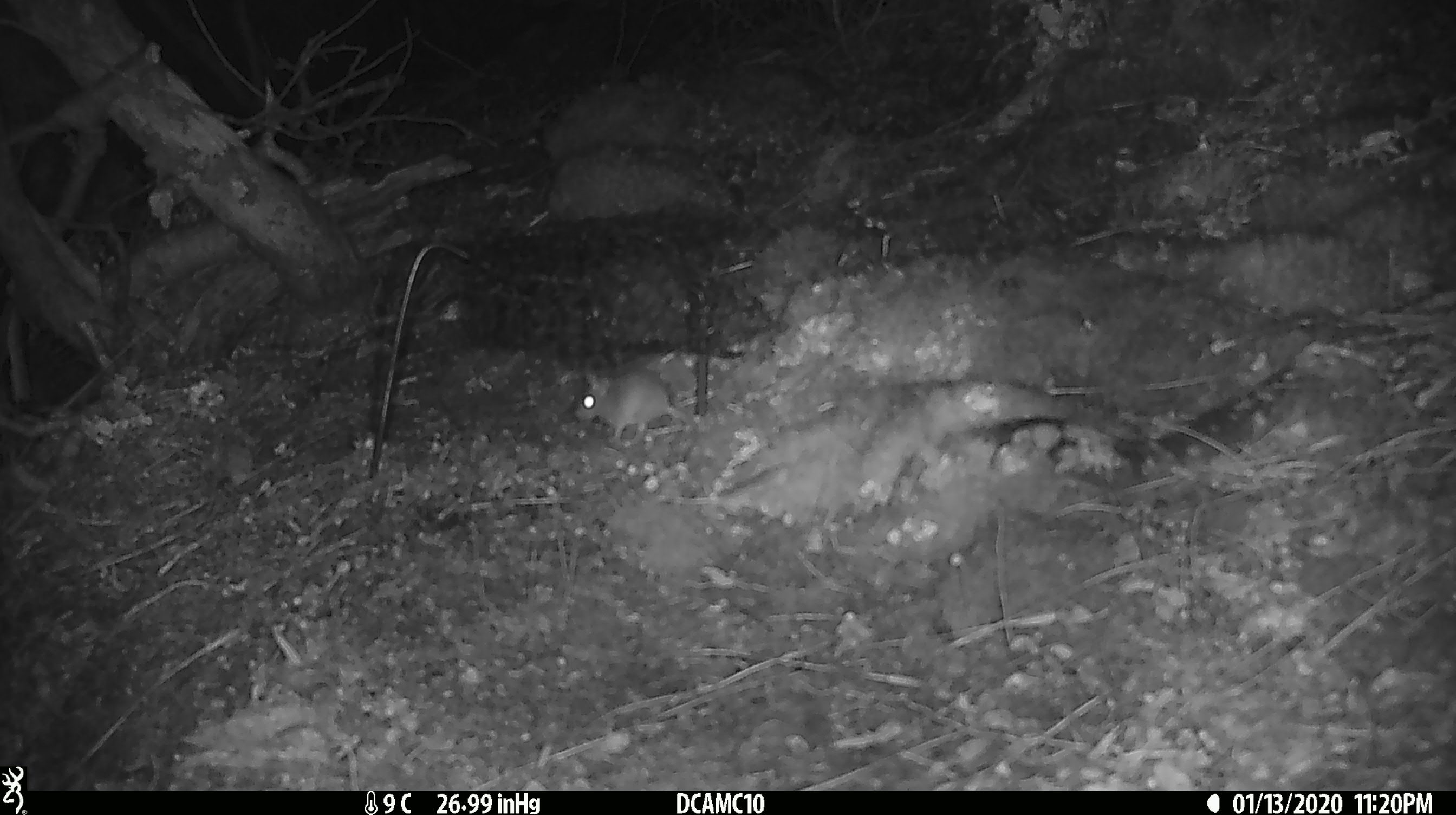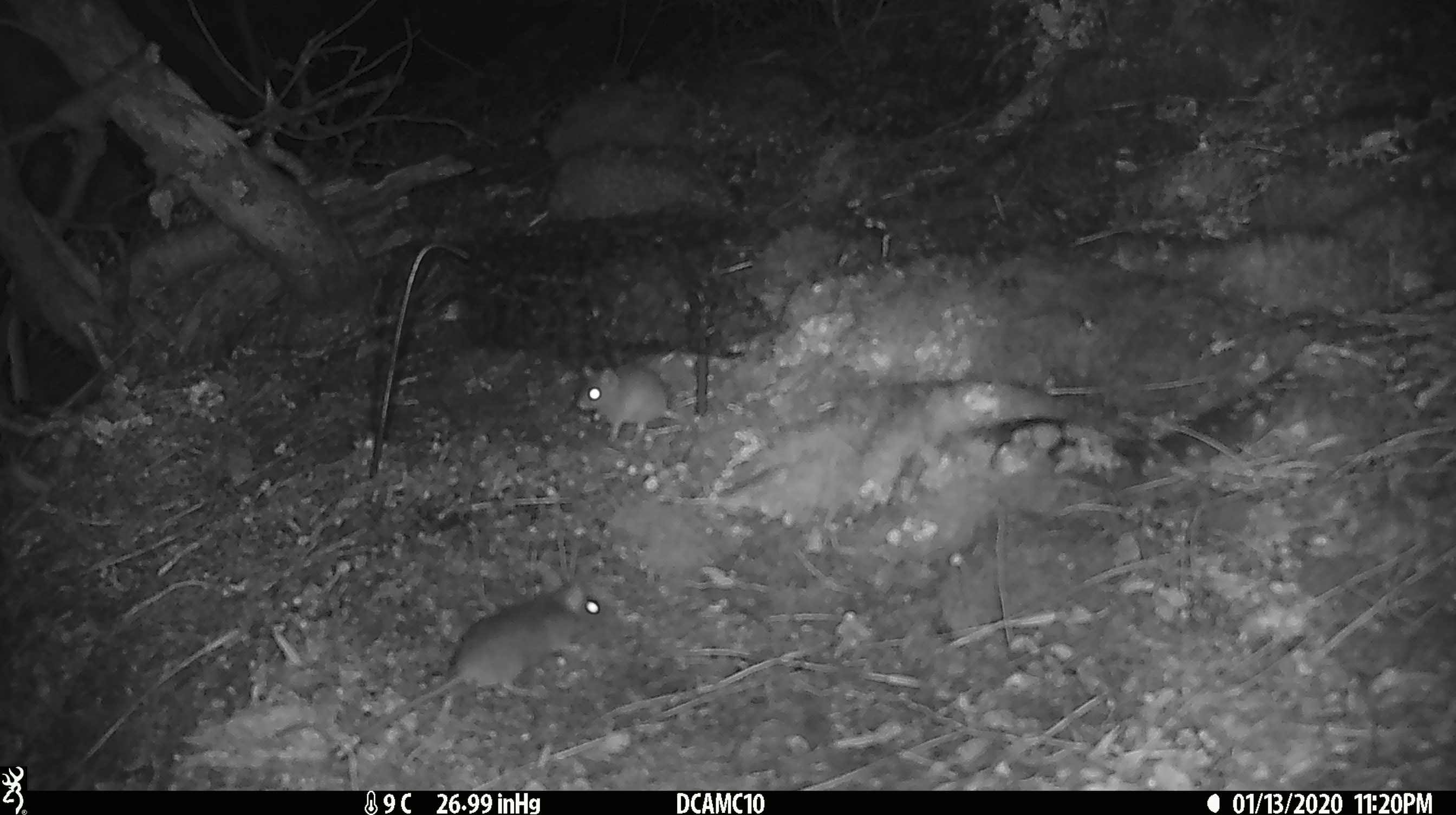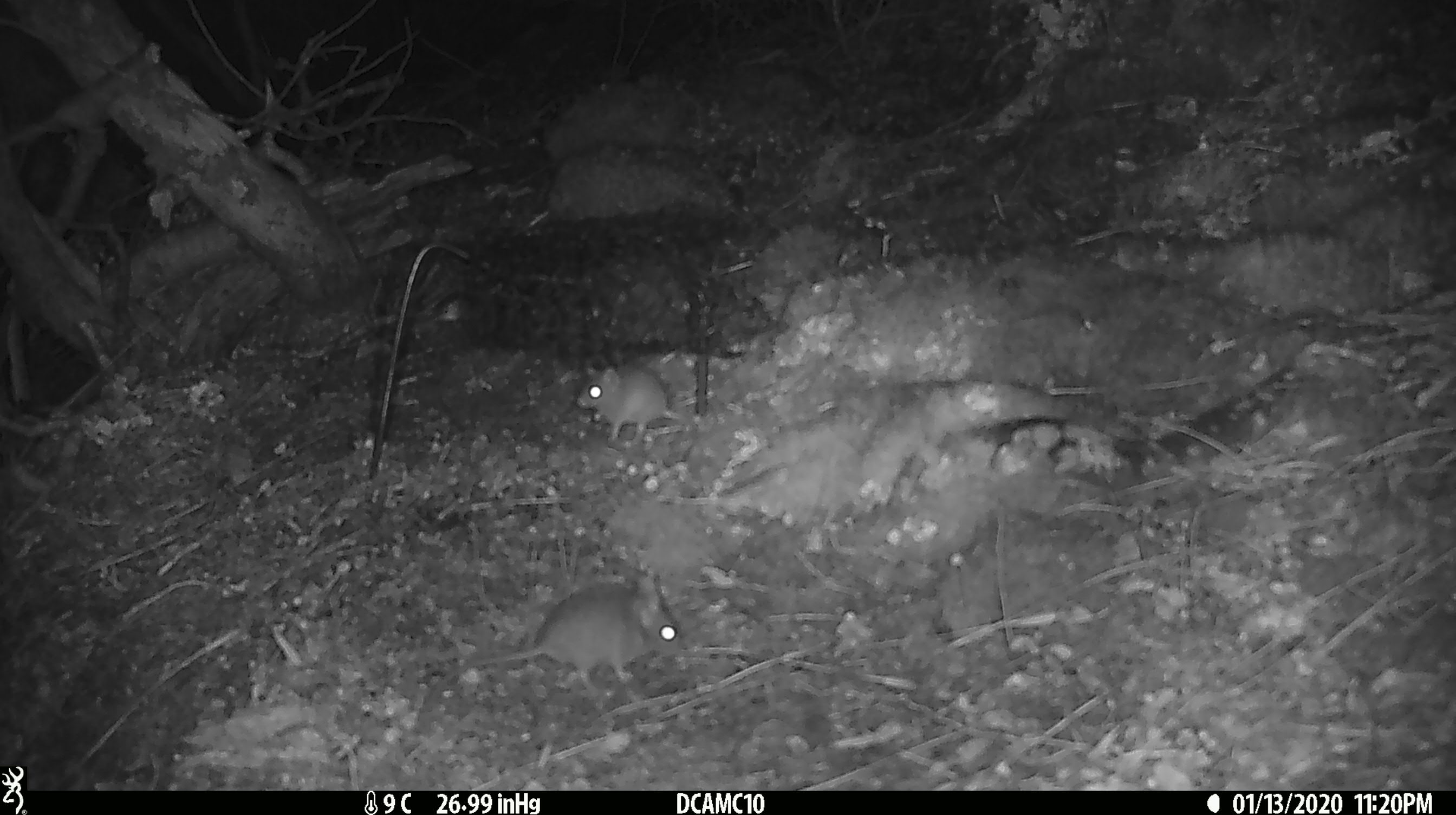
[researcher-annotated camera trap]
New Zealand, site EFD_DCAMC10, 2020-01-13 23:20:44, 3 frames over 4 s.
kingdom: Animalia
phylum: Chordata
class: Mammalia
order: Rodentia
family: Muridae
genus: Mus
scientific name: Mus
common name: mouse